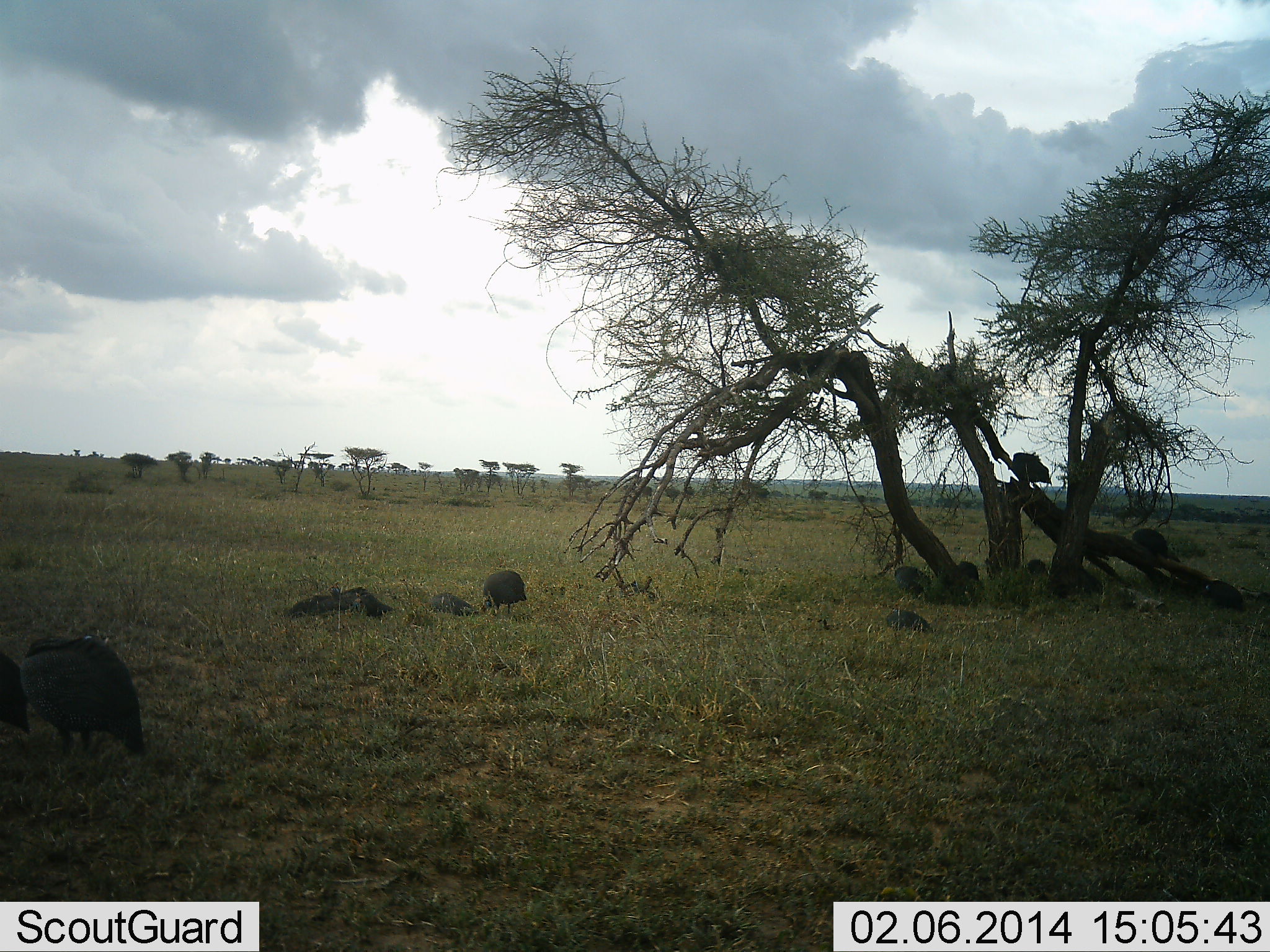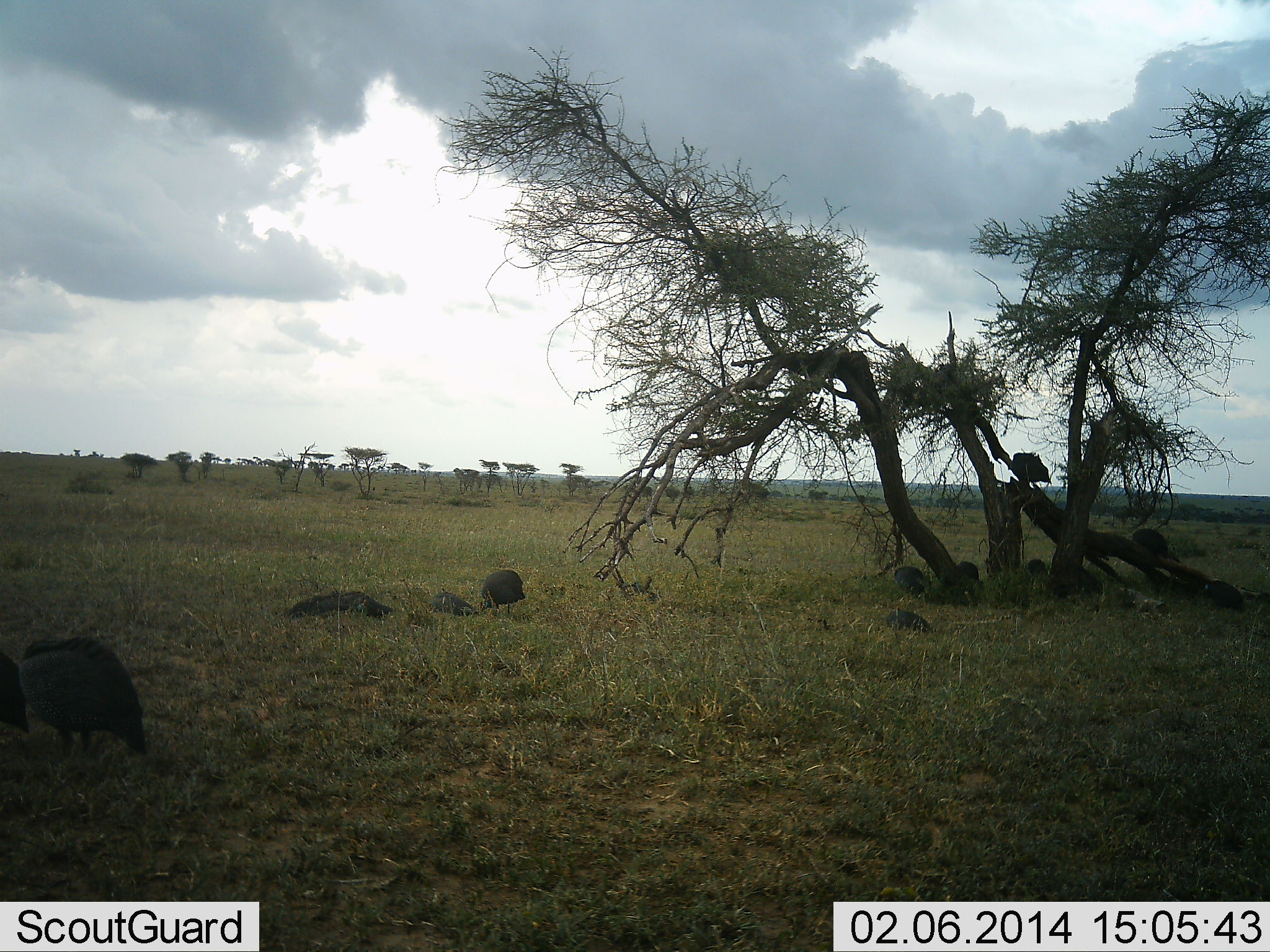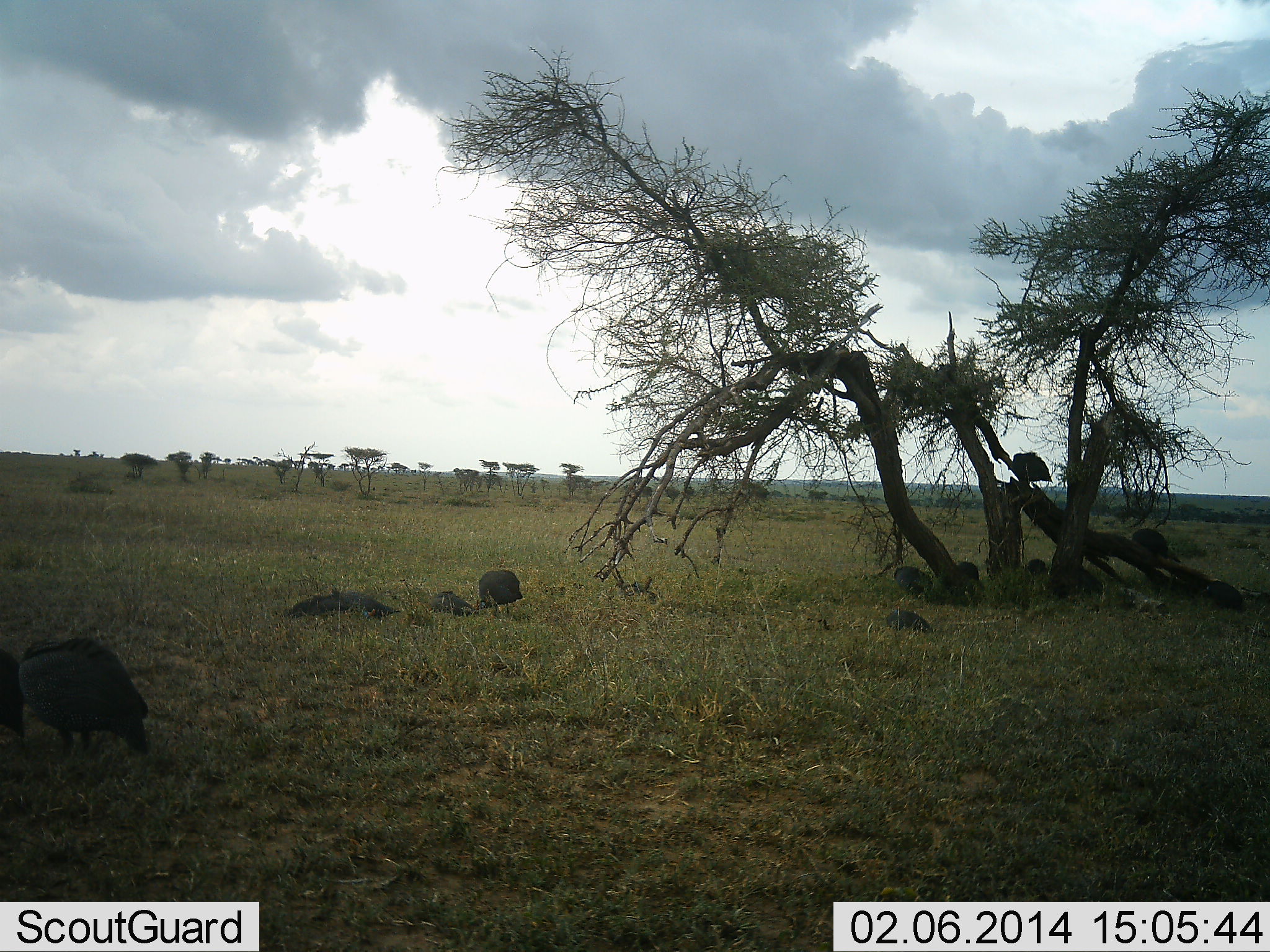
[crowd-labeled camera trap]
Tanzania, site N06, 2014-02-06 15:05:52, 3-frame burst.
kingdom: Animalia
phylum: Chordata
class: Aves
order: Galliformes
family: Numididae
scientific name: Numididae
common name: guinea fowl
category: guineafowl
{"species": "guineafowl (guinea fowl) (Numididae)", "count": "11-50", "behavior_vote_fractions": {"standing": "50%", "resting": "80%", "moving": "20%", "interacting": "0%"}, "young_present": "0%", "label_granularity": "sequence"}